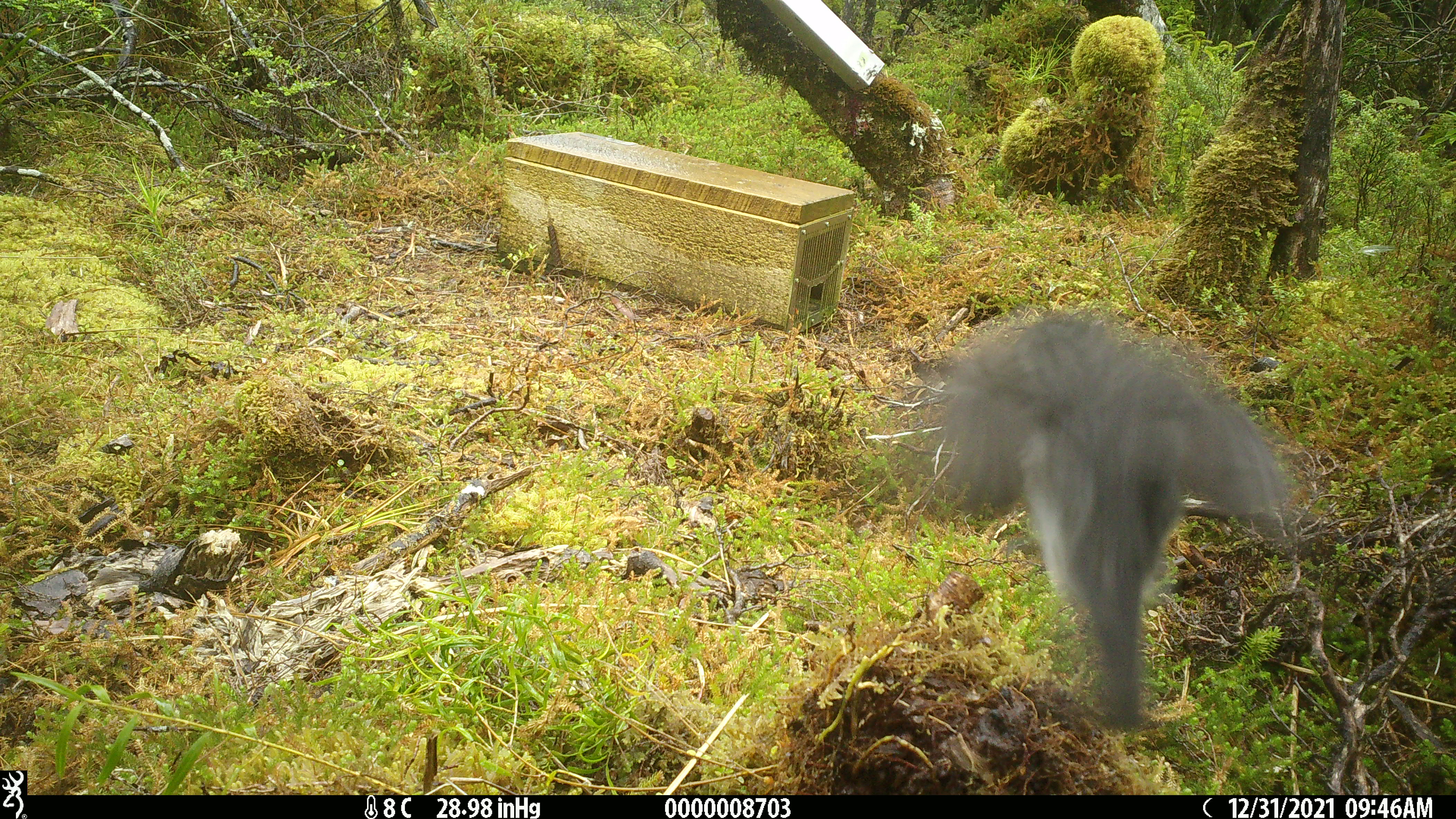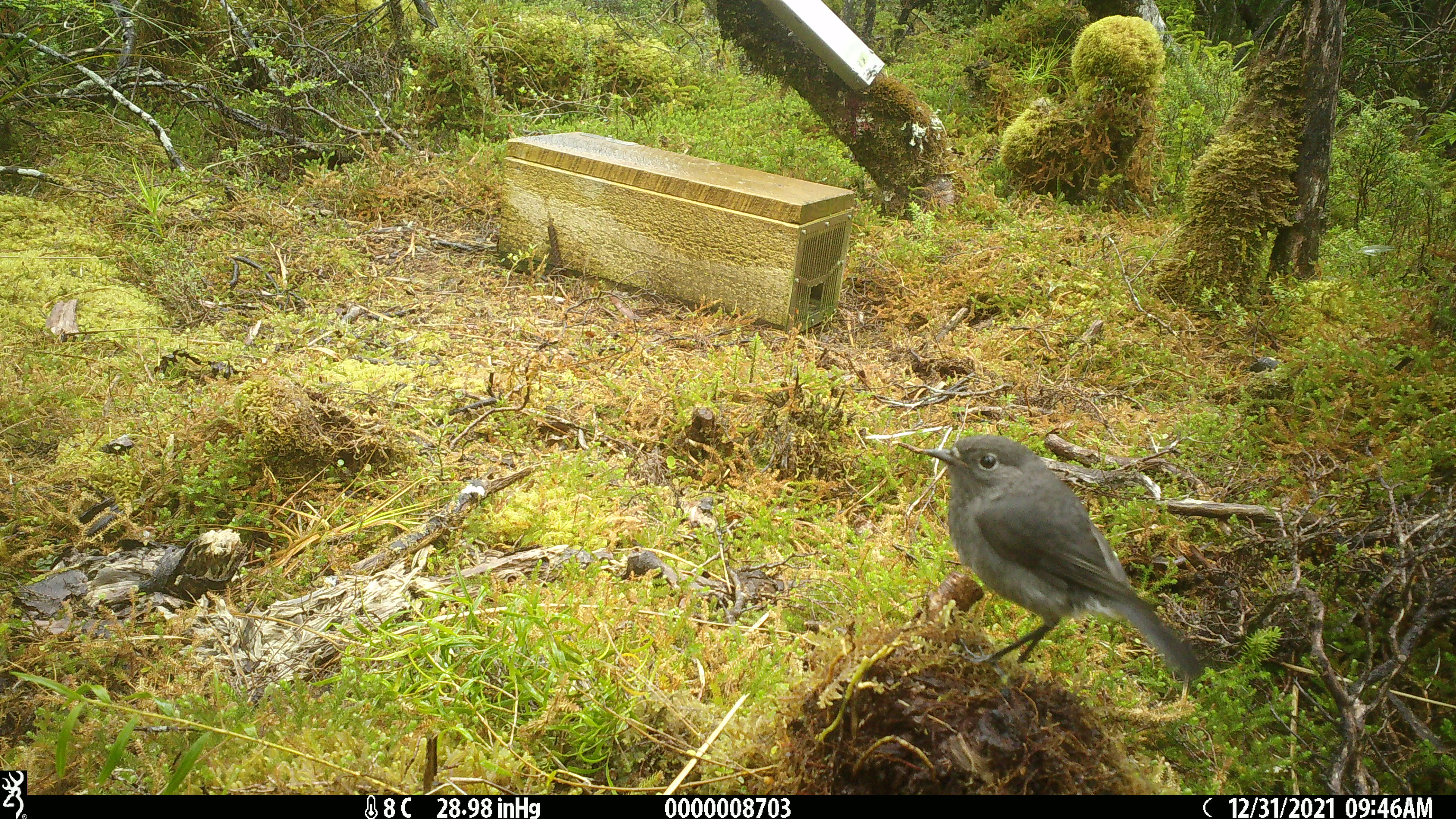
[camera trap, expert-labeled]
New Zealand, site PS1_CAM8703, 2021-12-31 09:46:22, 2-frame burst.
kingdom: Animalia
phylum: Chordata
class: Aves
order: Passeriformes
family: Petroicidae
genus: Petroica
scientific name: Petroica australis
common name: new zealand robin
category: robin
Robin (new zealand robin) (Petroica australis).